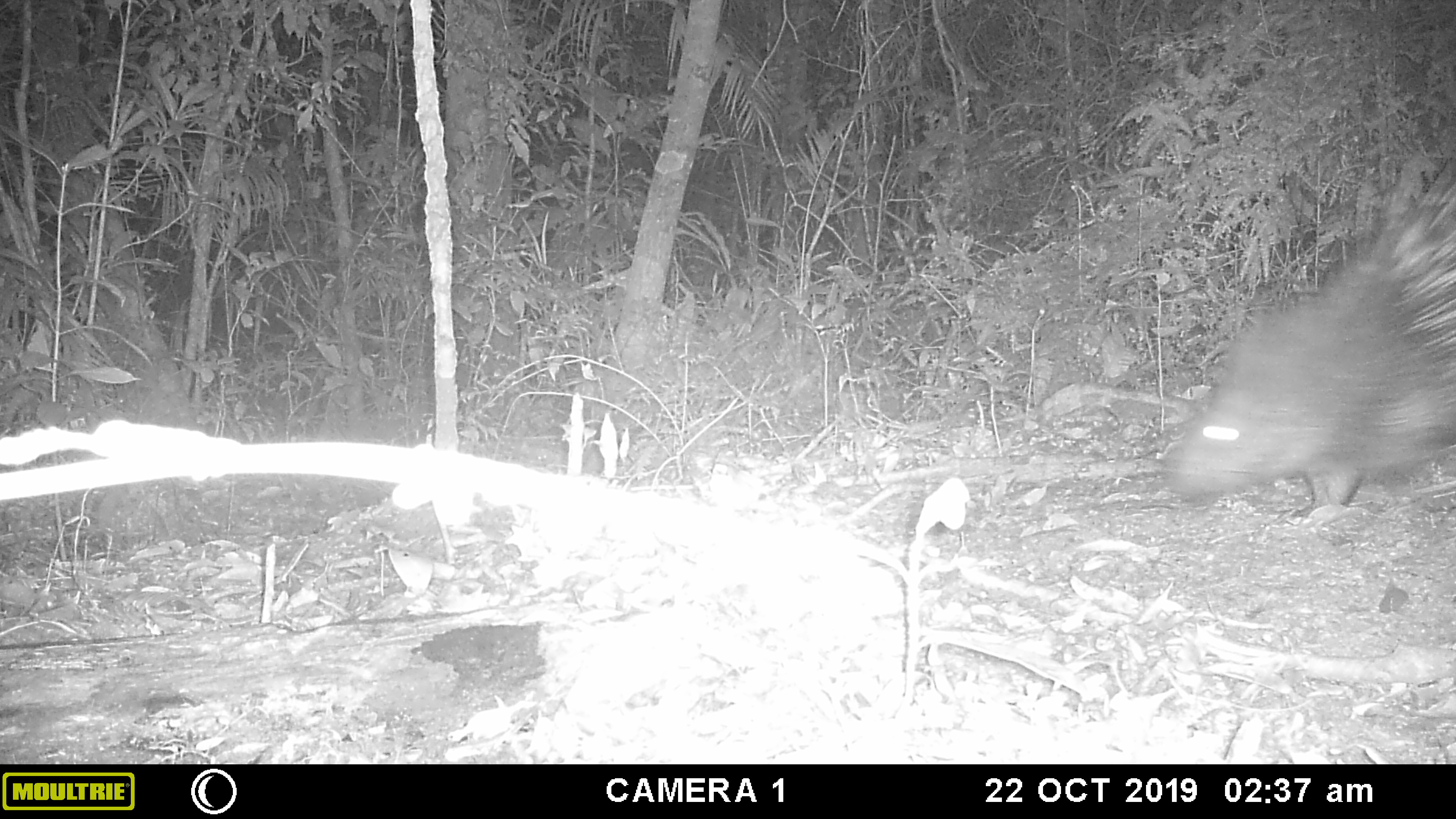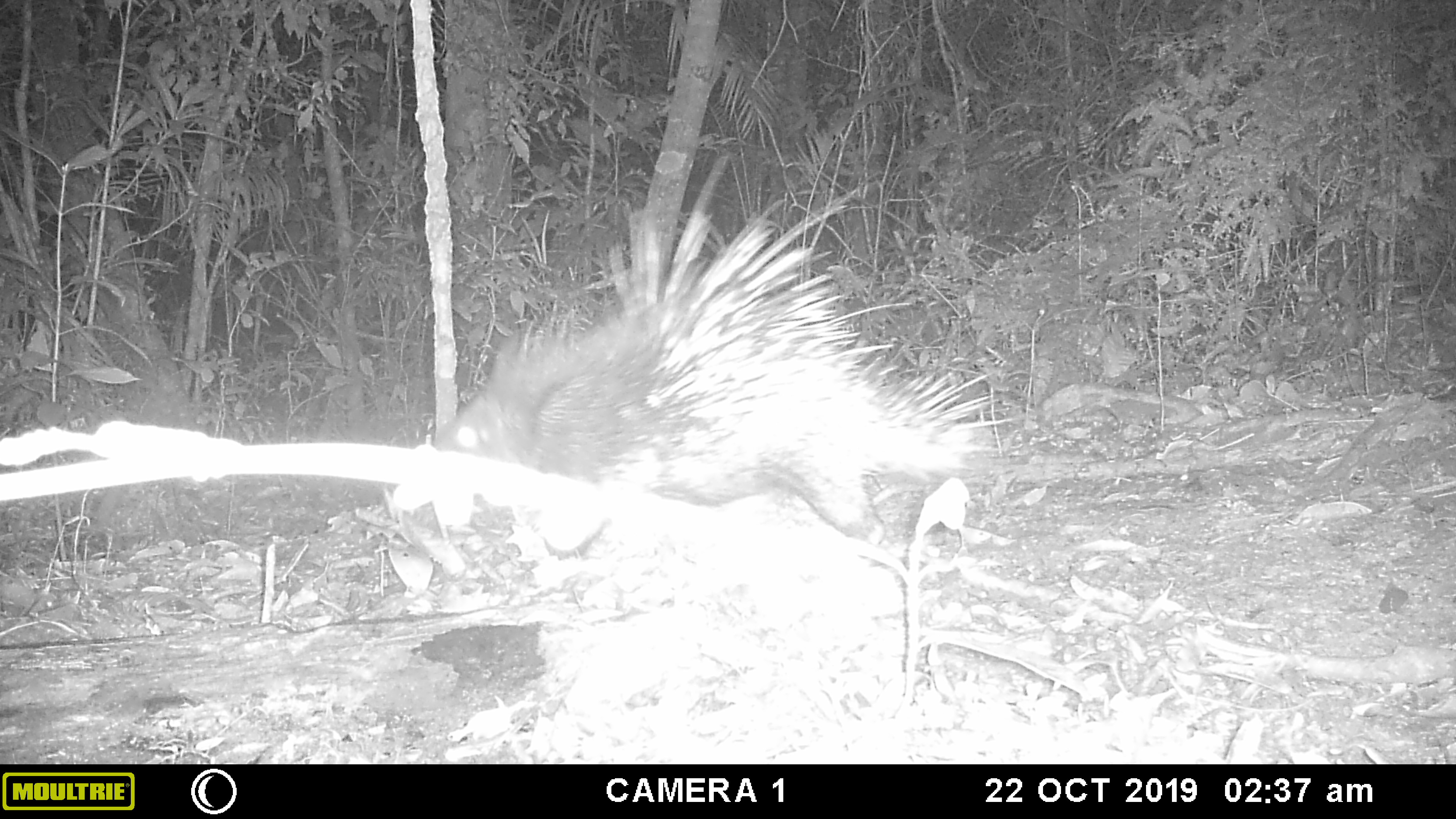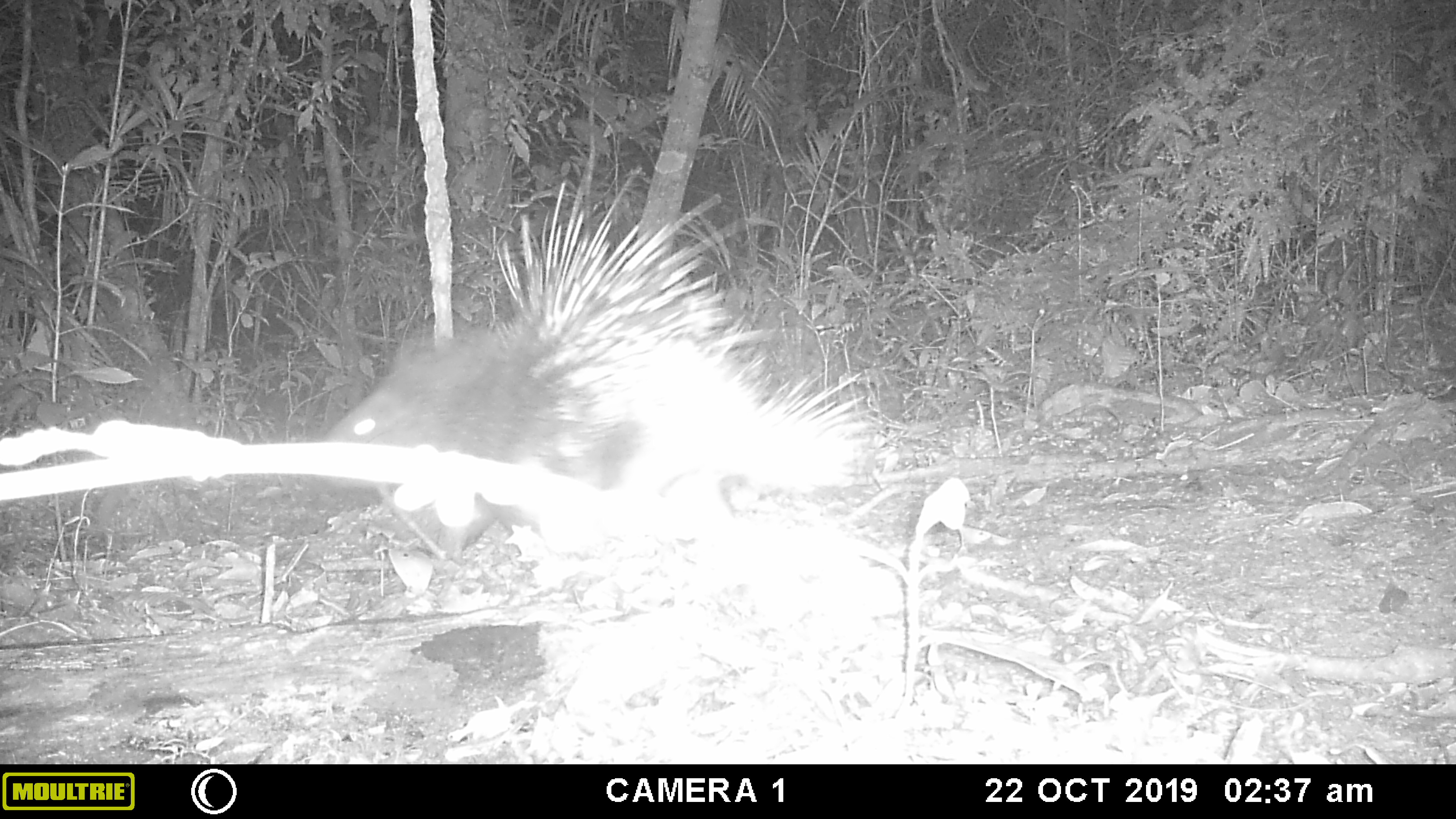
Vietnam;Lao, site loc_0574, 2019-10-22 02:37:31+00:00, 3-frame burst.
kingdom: Animalia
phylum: Chordata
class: Mammalia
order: Rodentia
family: Hystricidae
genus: Hystrix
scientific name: Hystrix brachyura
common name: malayan porcupine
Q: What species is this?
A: Malayan porcupine (Hystrix brachyura).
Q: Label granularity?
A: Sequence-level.